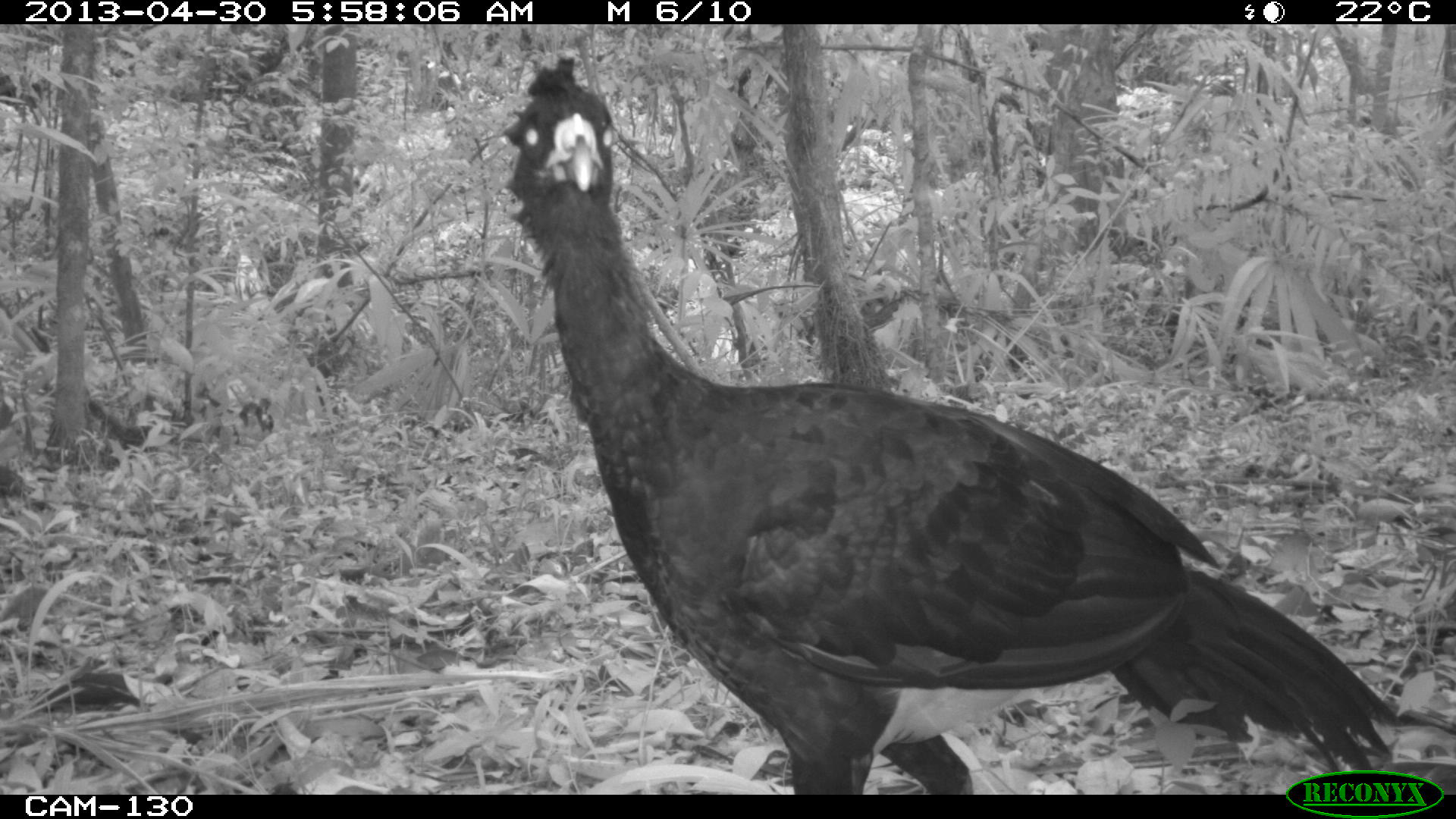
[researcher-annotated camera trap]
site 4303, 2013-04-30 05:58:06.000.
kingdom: Animalia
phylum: Chordata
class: Aves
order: Galliformes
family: Cracidae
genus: Crax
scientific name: Crax rubra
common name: great curassow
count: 2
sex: male